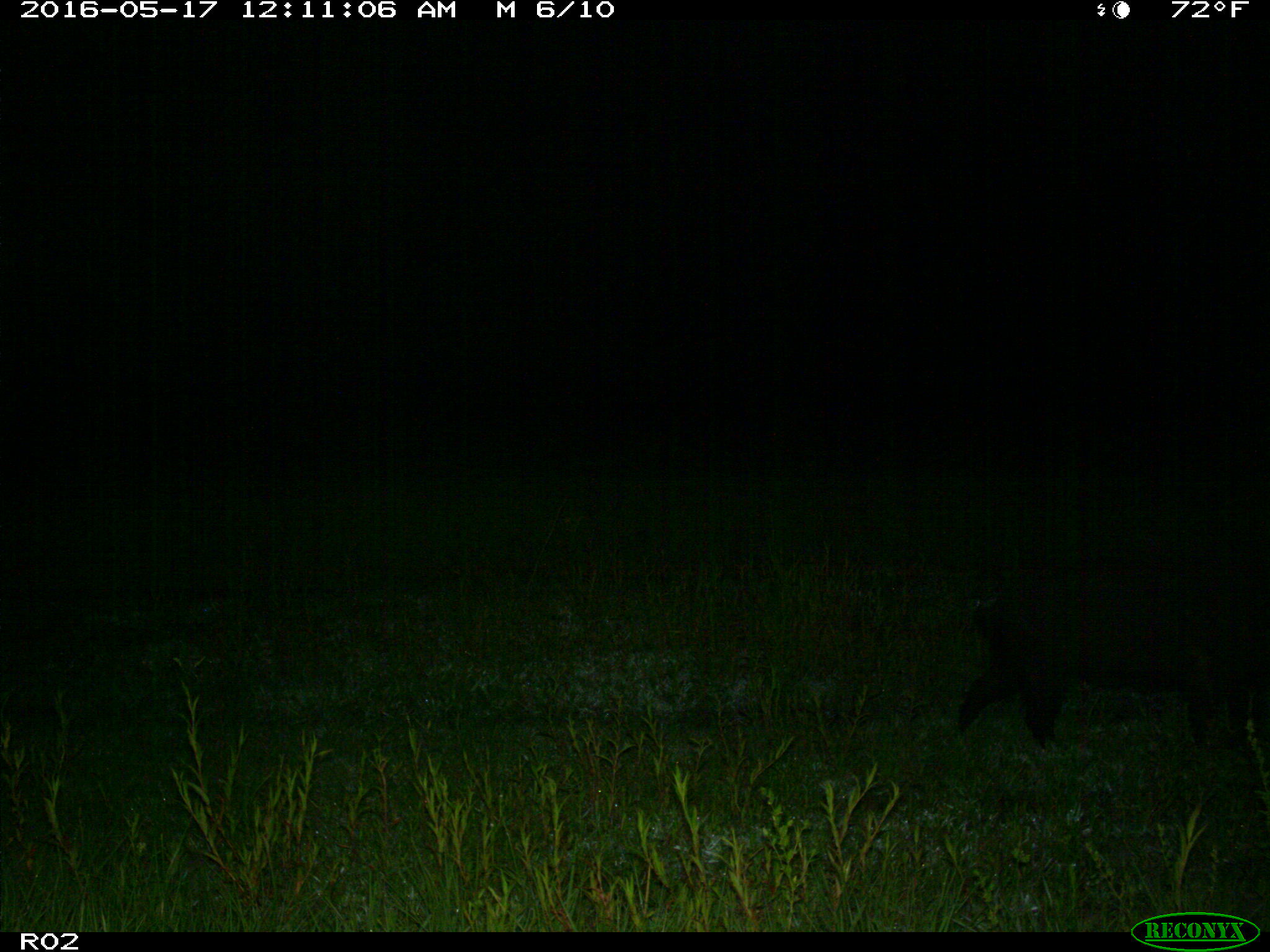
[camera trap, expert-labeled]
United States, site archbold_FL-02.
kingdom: Animalia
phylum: Chordata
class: Mammalia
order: Artiodactyla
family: Suidae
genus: Sus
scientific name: Sus scrofa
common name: wild boar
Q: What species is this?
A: Sus scrofa (wild boar).